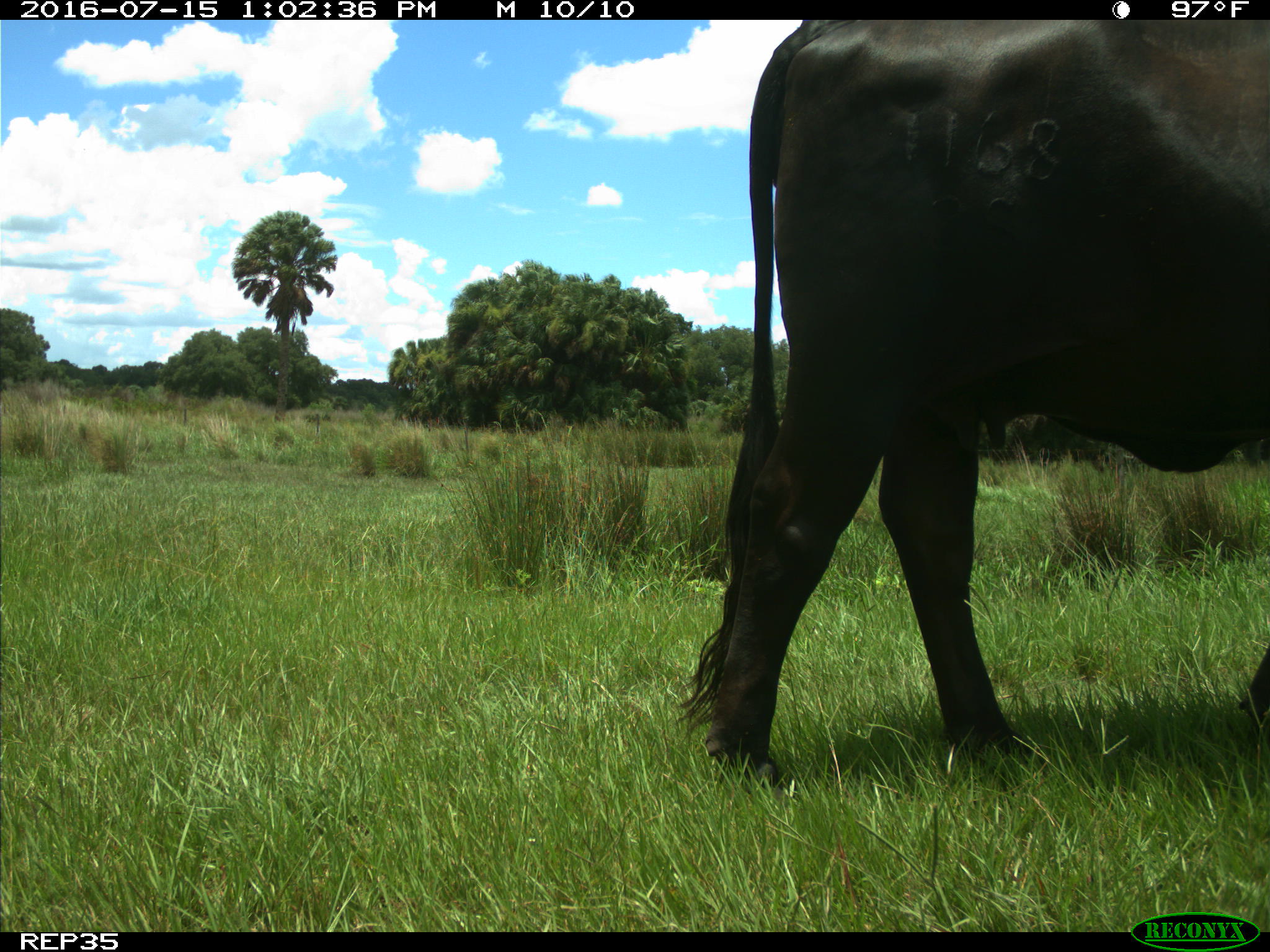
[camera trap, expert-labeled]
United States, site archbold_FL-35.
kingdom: Animalia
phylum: Chordata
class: Mammalia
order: Artiodactyla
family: Bovidae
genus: Bos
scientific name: Bos taurus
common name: domestic cow